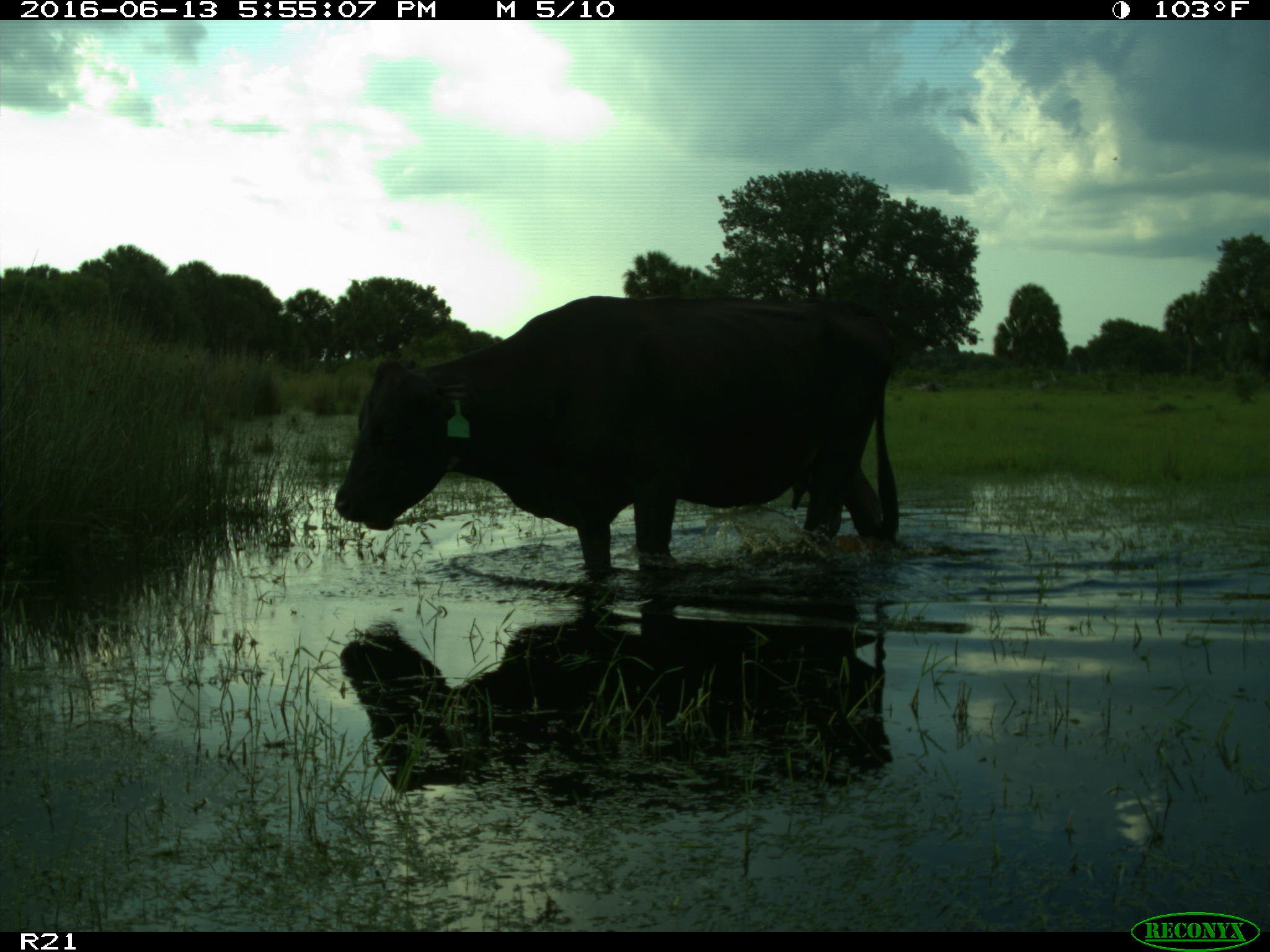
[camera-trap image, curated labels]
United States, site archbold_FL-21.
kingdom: Animalia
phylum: Chordata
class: Mammalia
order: Artiodactyla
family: Bovidae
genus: Bos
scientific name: Bos taurus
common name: domestic cow